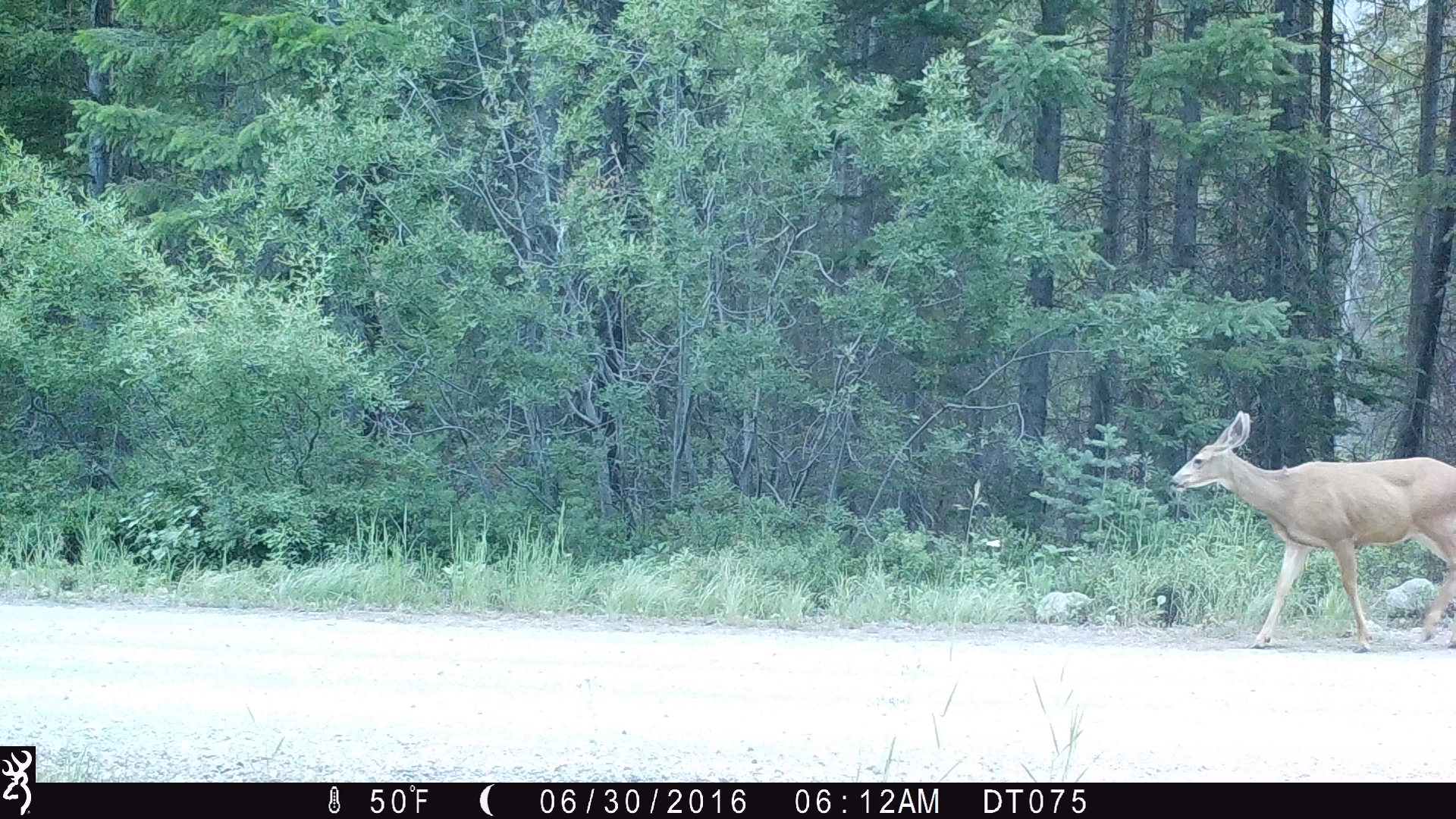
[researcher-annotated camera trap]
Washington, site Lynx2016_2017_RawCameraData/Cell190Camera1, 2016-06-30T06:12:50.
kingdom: Animalia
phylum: Chordata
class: Mammalia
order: Artiodactyla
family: Cervidae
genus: Odocoileus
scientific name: Odocoileus hemionus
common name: mule deer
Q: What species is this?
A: Odocoileus hemionus (mule deer).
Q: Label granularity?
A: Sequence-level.